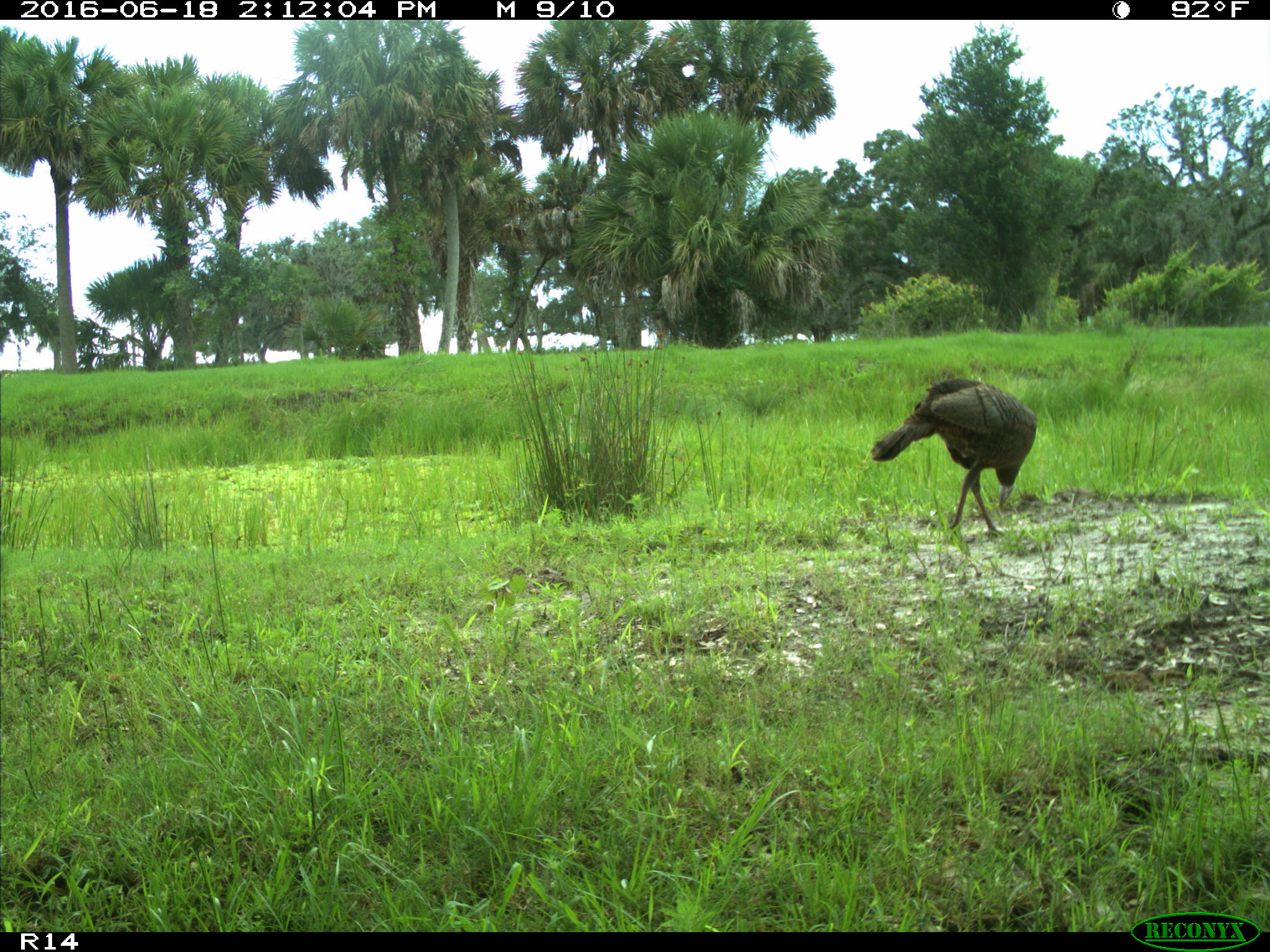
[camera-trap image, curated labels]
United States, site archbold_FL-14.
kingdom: Animalia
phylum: Chordata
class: Aves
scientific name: Aves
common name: birds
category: unidentified bird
Unidentified bird (birds) (Aves).